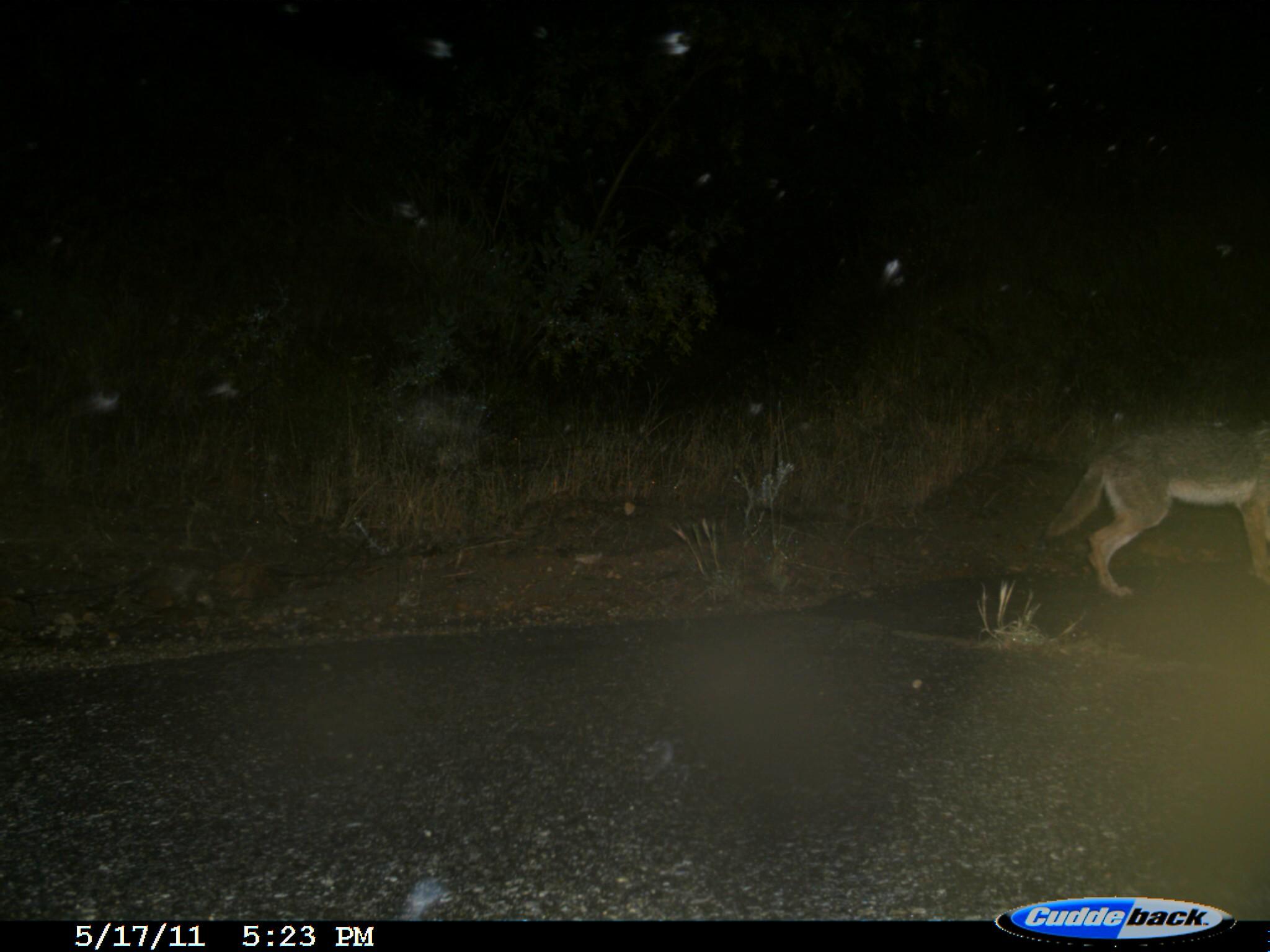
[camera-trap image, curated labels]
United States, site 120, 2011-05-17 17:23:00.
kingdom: Animalia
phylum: Chordata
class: Mammalia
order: Carnivora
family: Canidae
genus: Canis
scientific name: Canis latrans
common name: coyote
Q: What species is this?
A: Coyote (Canis latrans).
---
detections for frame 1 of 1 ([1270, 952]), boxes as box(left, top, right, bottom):
coyote: box(1043, 417, 1268, 603)